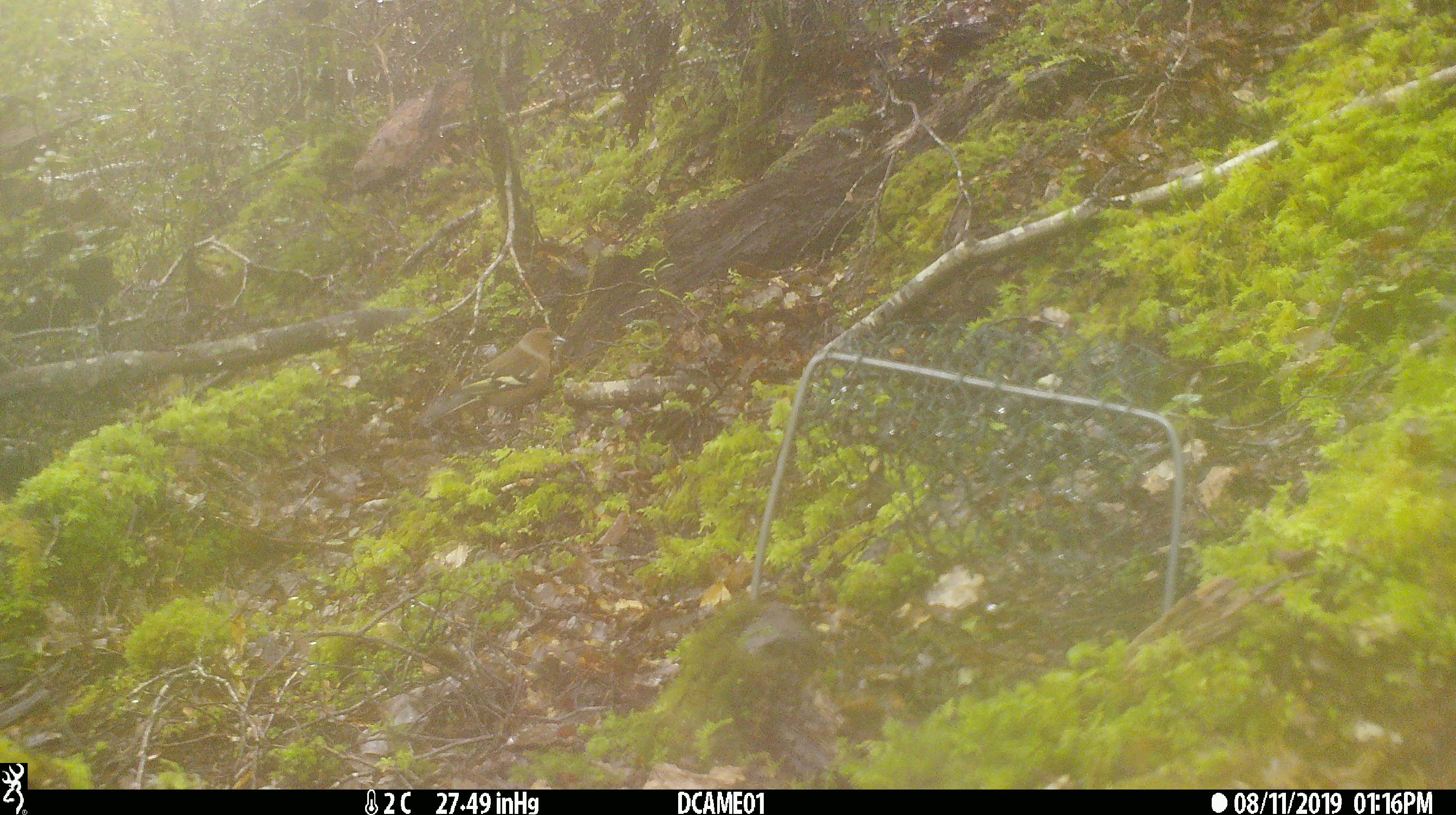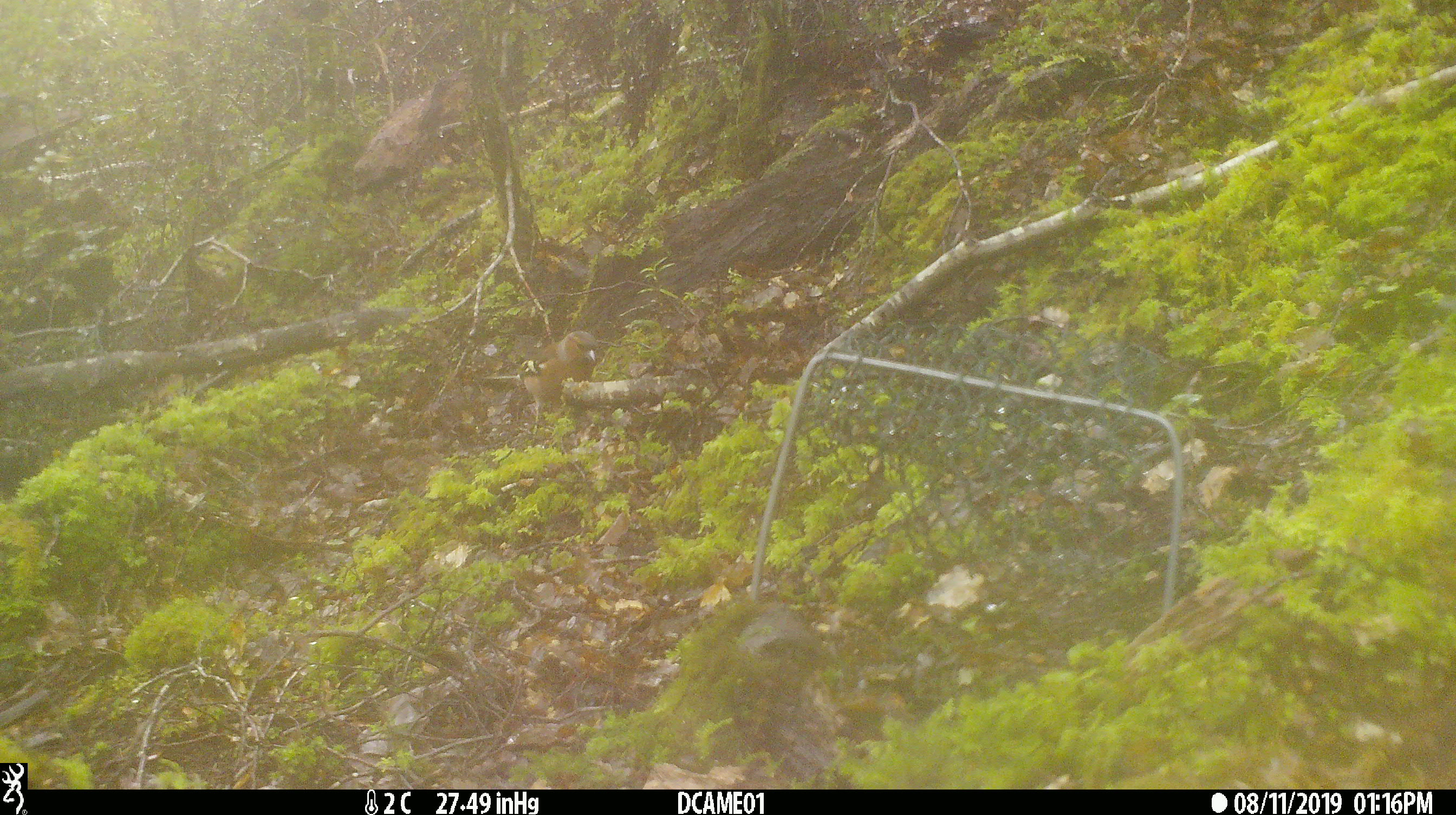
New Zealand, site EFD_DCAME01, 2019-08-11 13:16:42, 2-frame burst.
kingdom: Animalia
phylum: Chordata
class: Aves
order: Passeriformes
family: Fringillidae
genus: Fringilla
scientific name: Fringilla coelebs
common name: common chaffinch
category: chaffinch